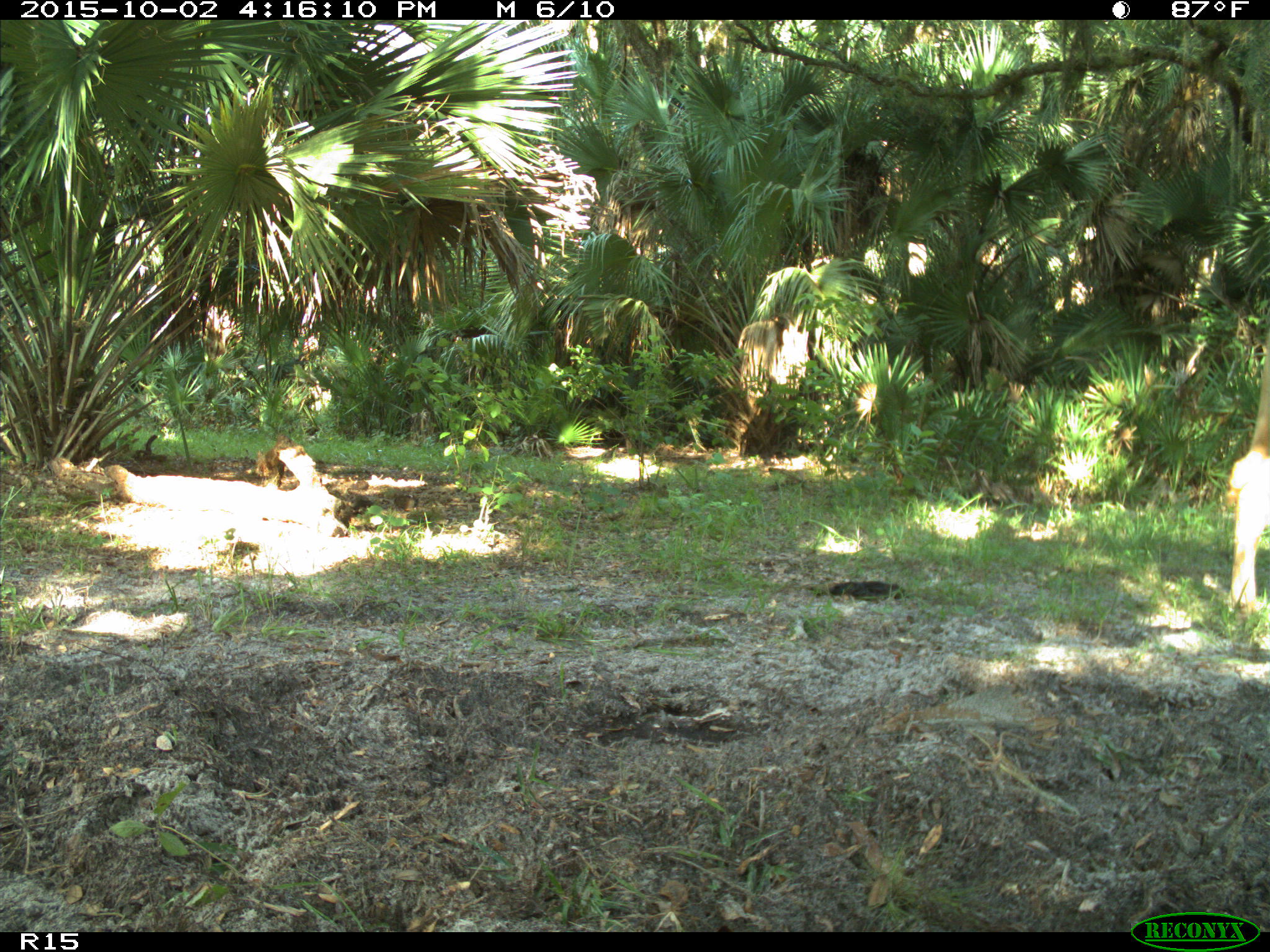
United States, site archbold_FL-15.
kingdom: Animalia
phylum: Chordata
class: Mammalia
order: Artiodactyla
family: Bovidae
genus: Bos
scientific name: Bos taurus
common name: domestic cow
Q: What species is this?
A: Bos taurus (domestic cow).